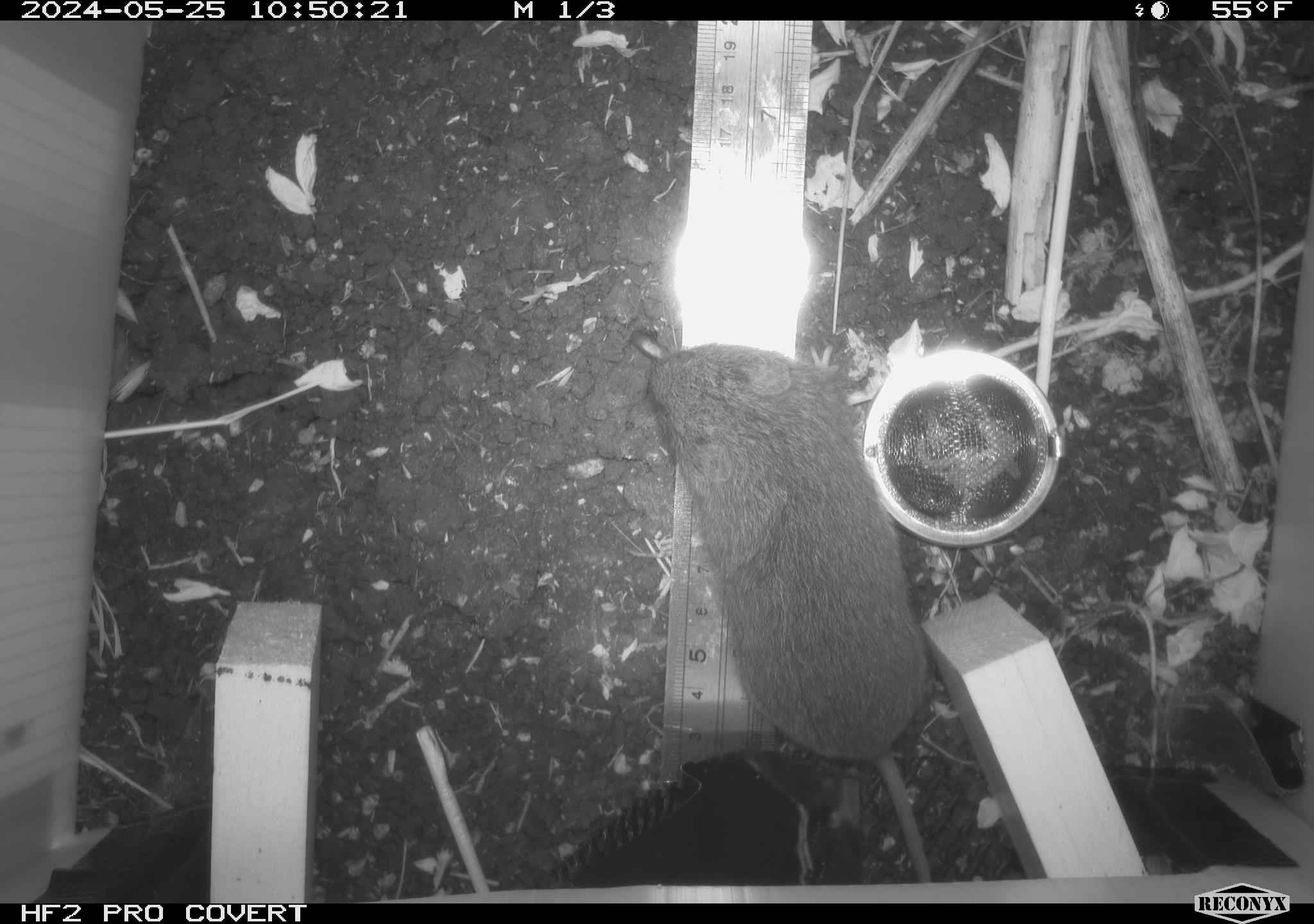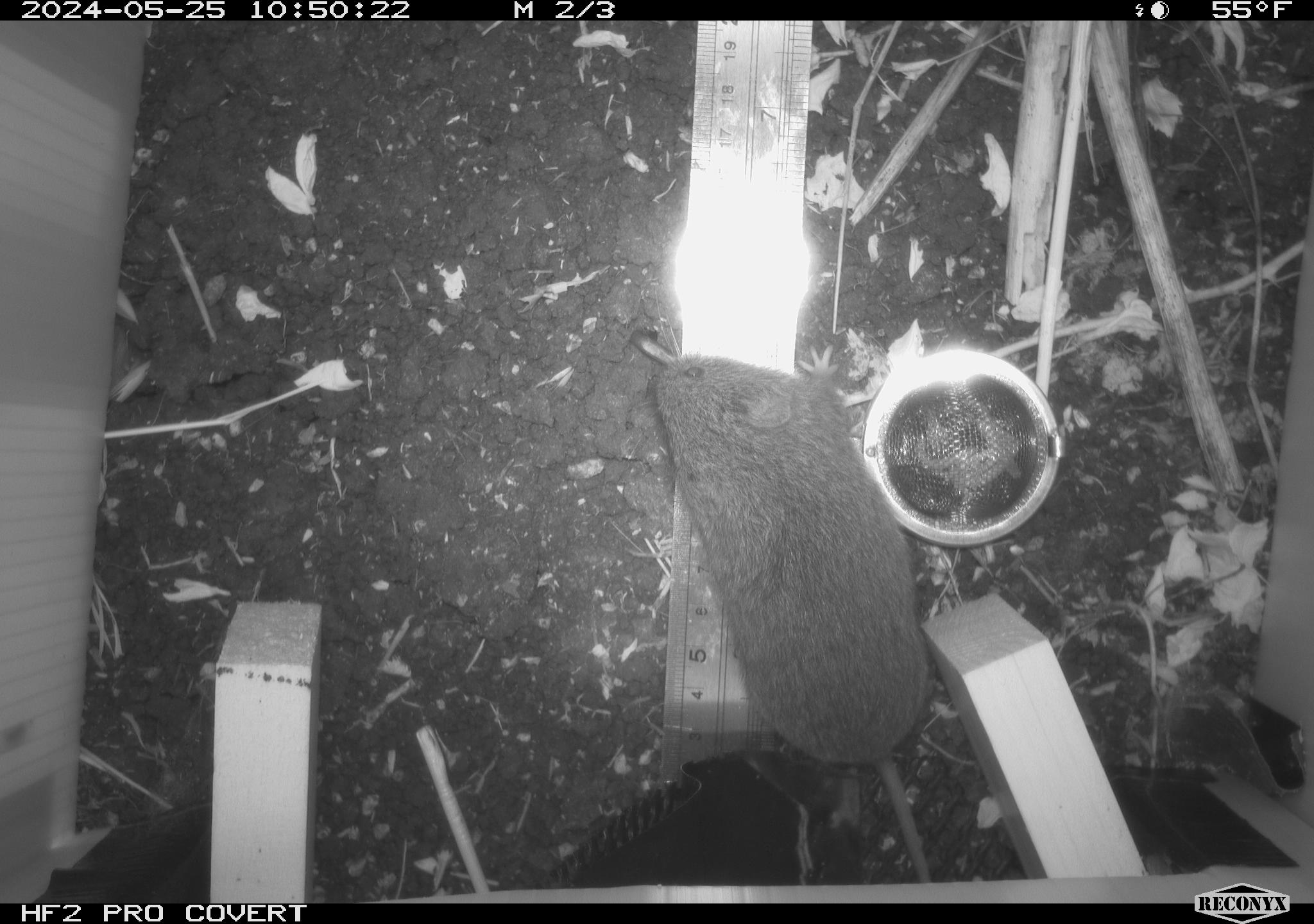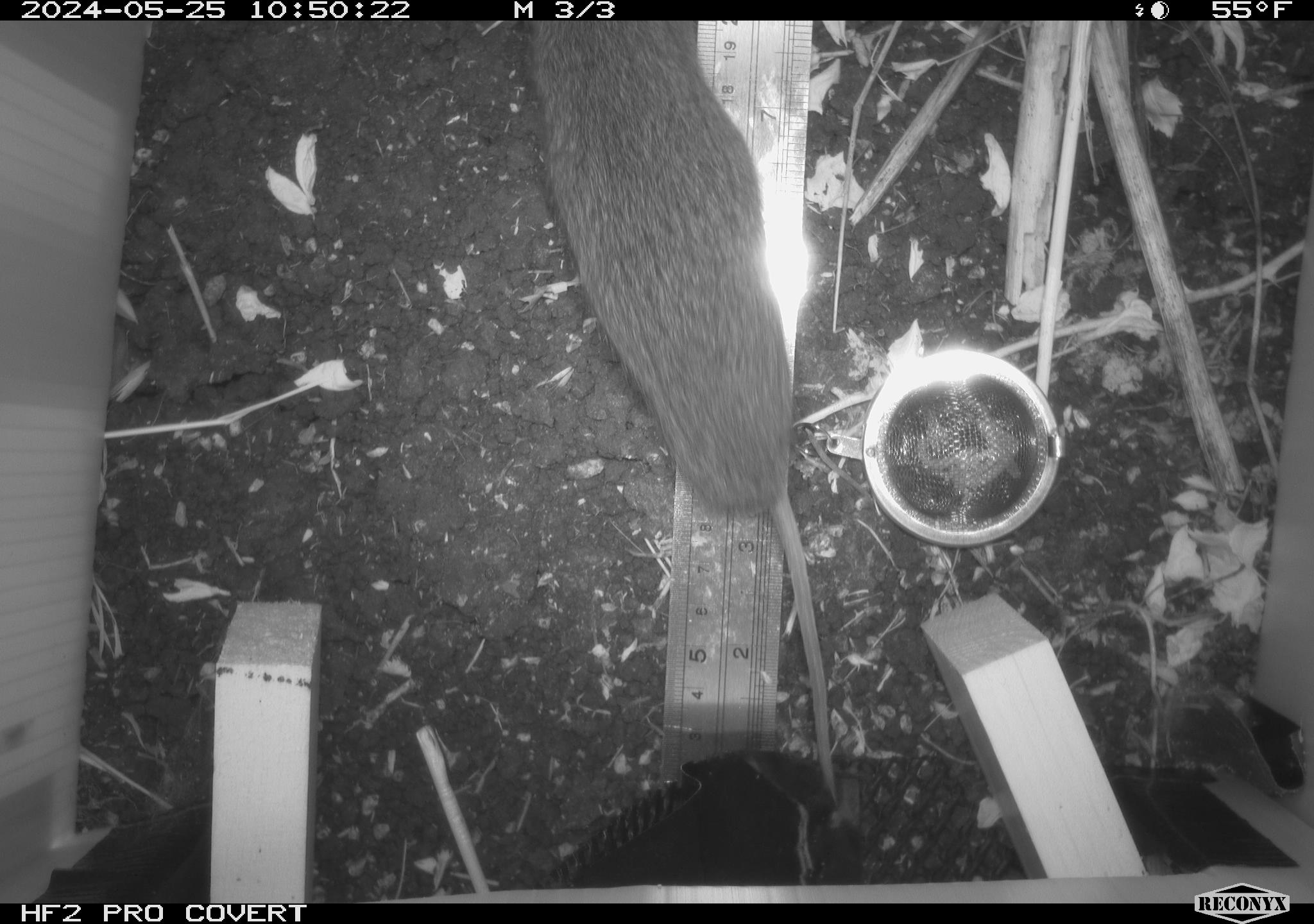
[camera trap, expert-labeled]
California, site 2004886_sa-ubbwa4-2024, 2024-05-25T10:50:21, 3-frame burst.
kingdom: Animalia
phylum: Chordata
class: Mammalia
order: Rodentia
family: Cricetidae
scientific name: Arvicolinae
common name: voles, lemmings, and muskrats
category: arvicolinae subfamily